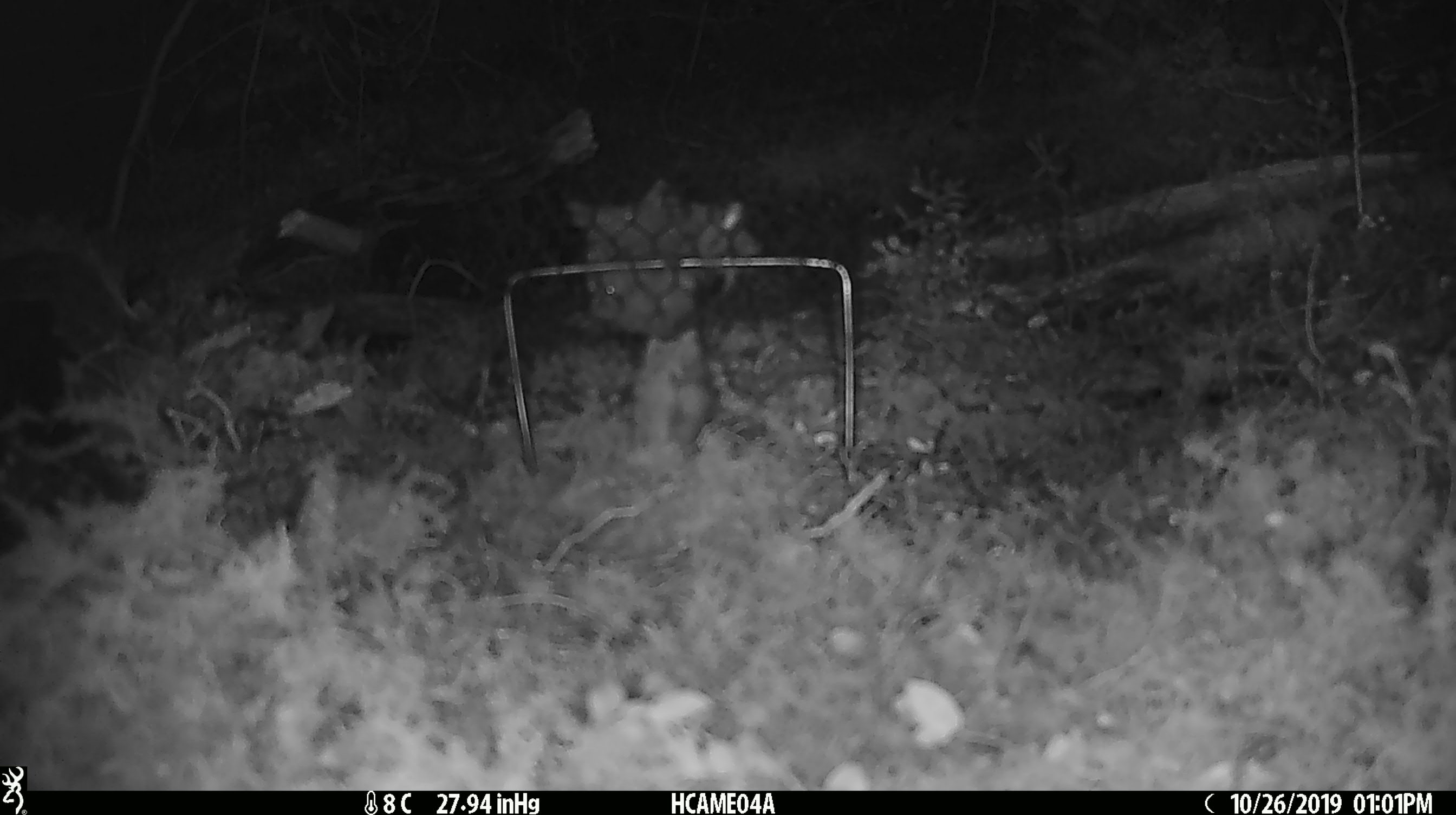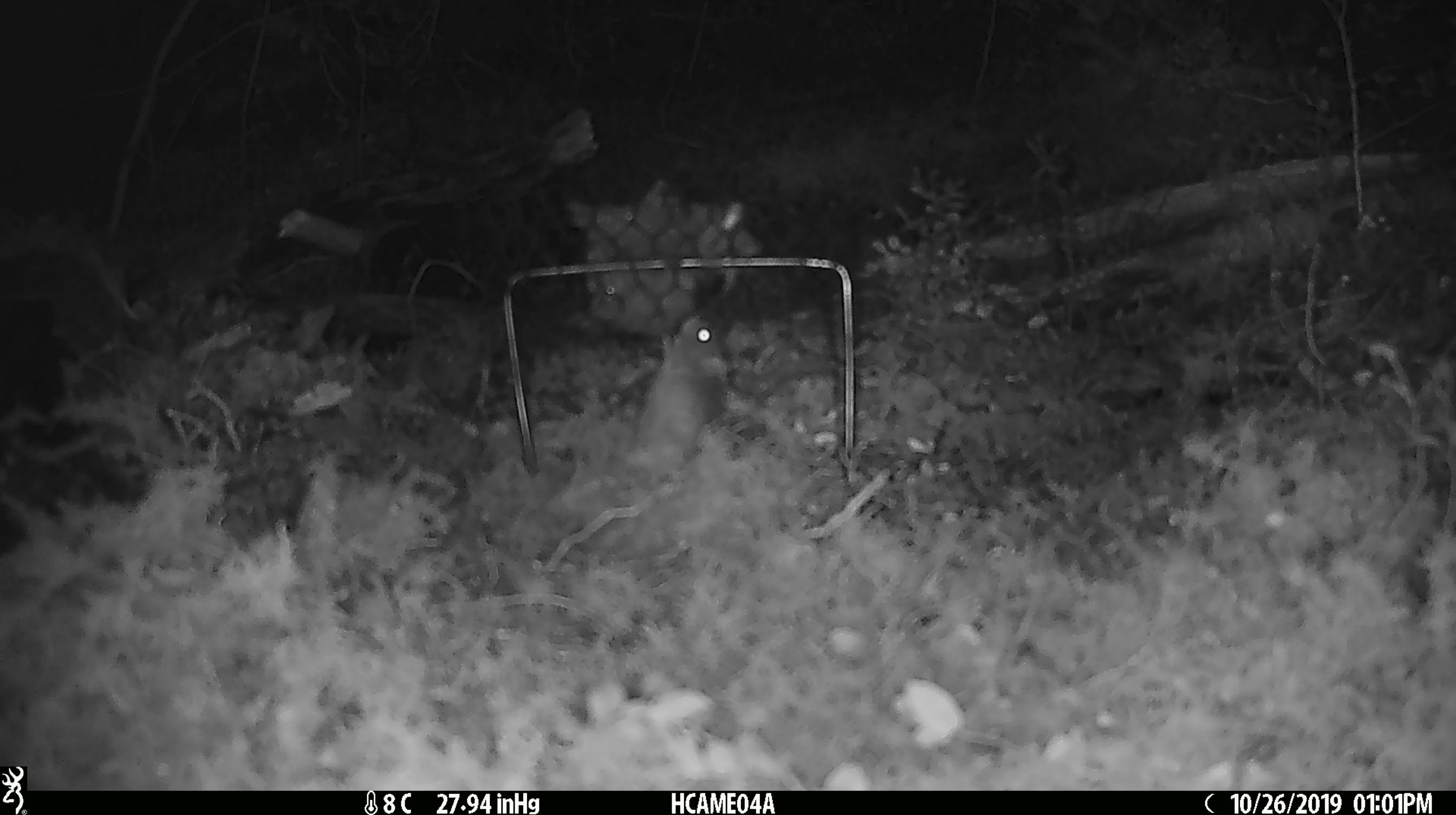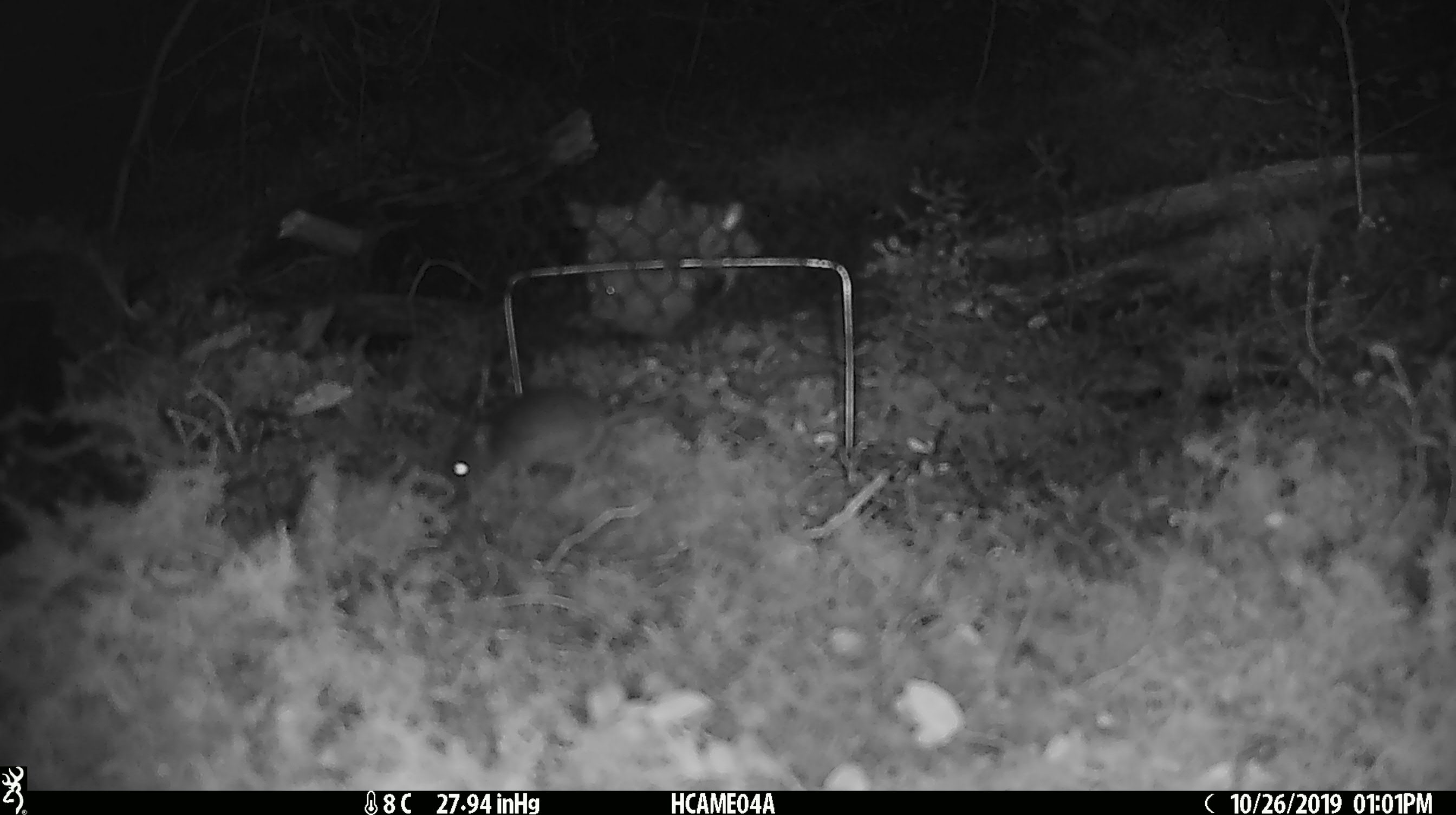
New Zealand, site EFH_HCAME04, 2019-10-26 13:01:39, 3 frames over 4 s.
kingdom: Animalia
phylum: Chordata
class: Mammalia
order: Rodentia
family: Muridae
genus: Mus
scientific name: Mus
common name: mouse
Mouse (Mus).